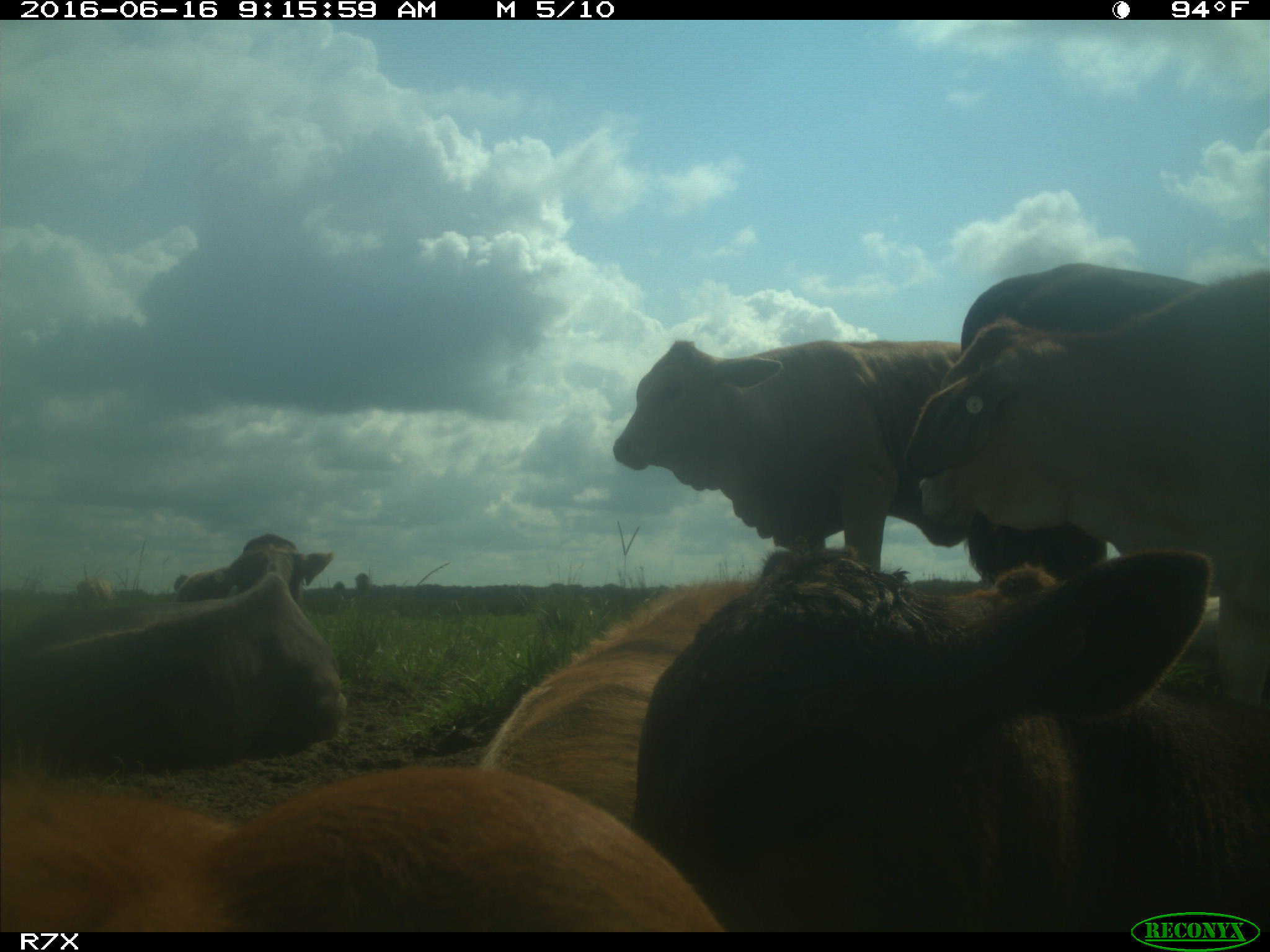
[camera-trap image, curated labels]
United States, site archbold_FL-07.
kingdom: Animalia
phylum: Chordata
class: Mammalia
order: Artiodactyla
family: Bovidae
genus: Bos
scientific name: Bos taurus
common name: domestic cow